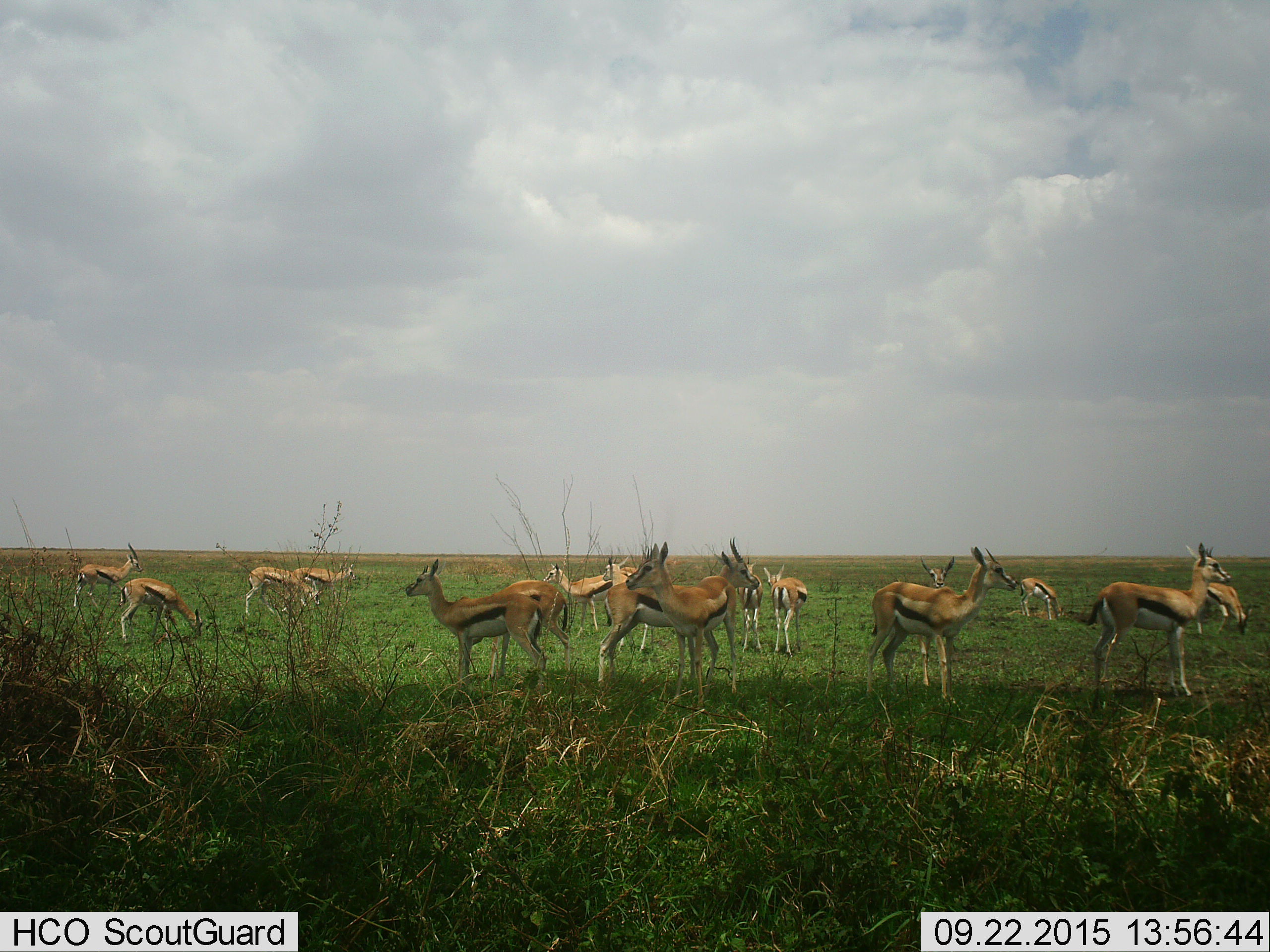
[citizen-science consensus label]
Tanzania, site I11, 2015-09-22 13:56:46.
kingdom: Animalia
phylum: Chordata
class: Mammalia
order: Artiodactyla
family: Bovidae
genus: Eudorcas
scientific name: Eudorcas thomsonii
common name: thomson's gazelle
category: gazellethomsons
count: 11-50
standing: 100%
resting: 0%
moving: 0%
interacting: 0%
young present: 0%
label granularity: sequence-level